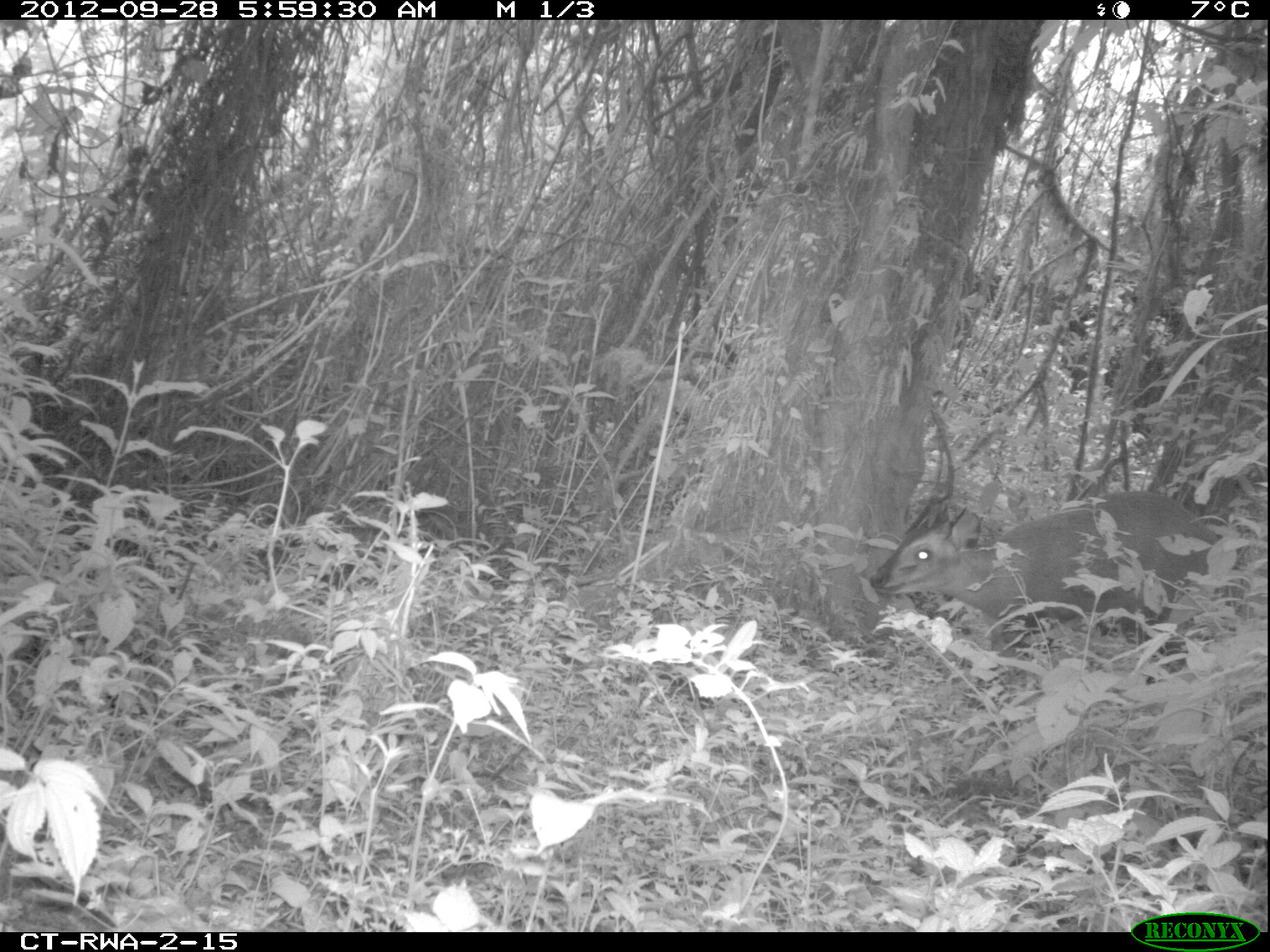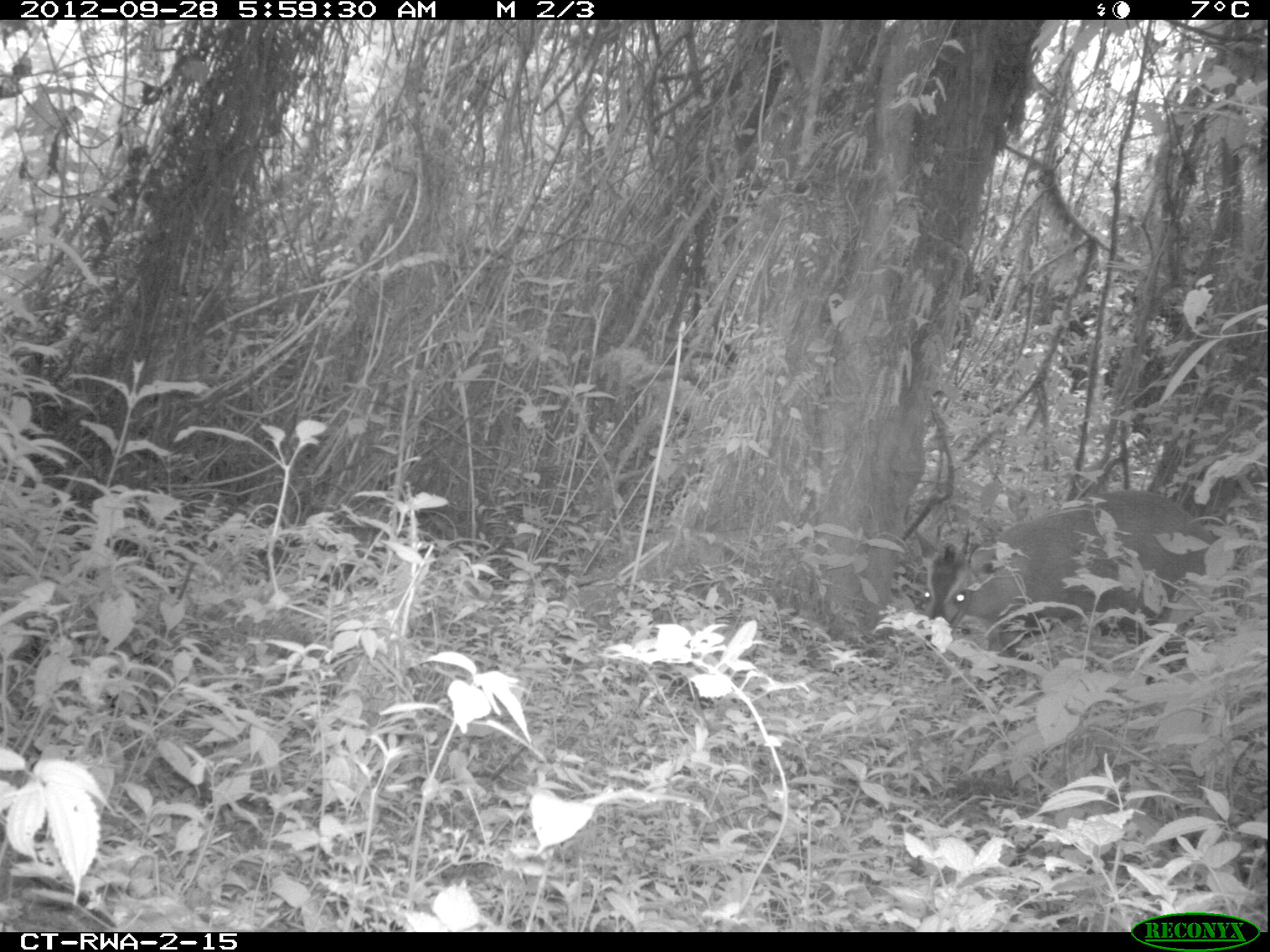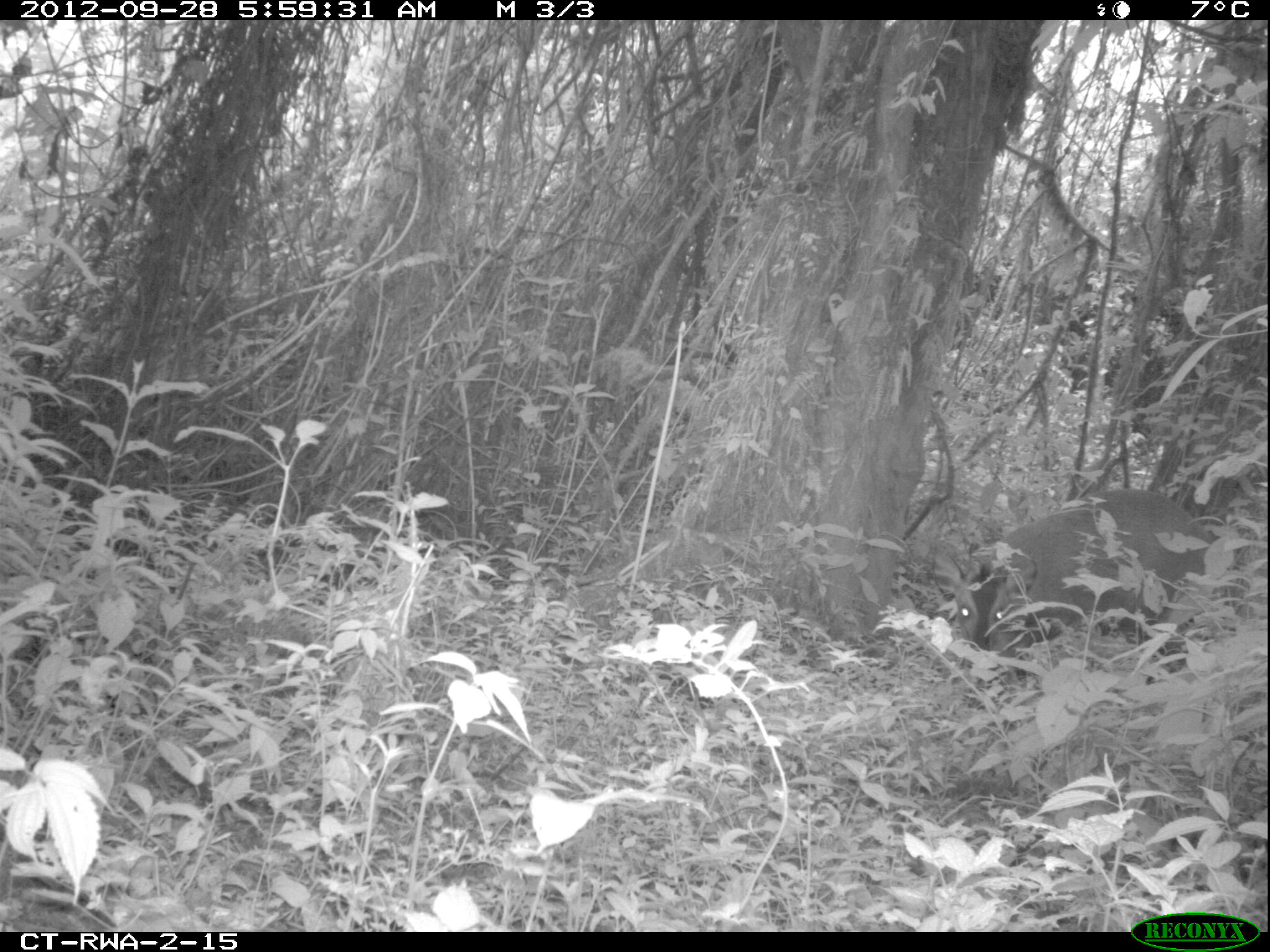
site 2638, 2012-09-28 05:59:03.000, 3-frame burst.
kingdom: Animalia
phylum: Chordata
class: Mammalia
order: Artiodactyla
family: Bovidae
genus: Cephalophus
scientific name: Cephalophus nigrifrons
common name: black-fronted duiker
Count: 1.